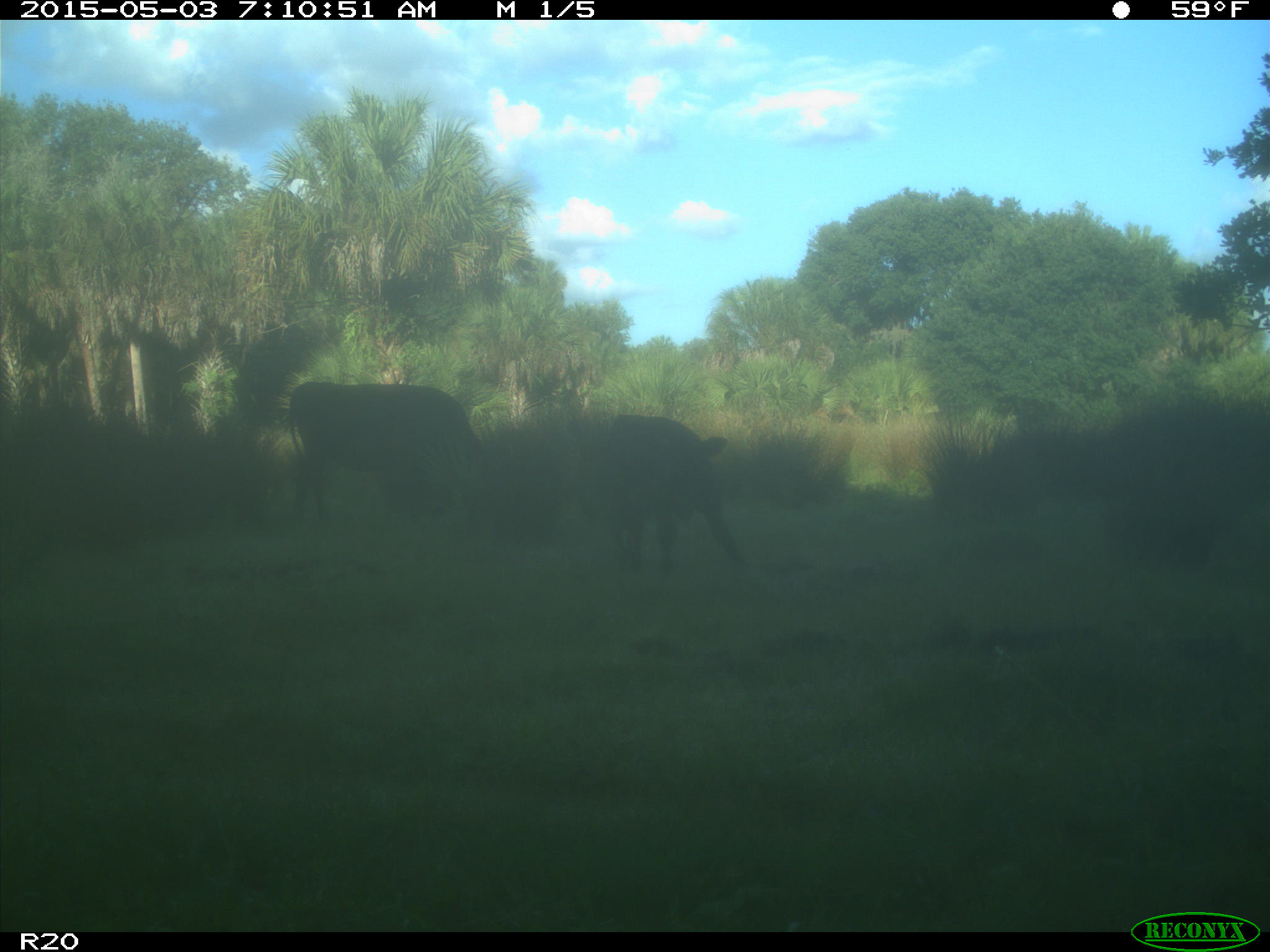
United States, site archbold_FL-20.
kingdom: Animalia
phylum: Chordata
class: Mammalia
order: Artiodactyla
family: Bovidae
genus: Bos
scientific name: Bos taurus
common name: domestic cow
Bos taurus (domestic cow).